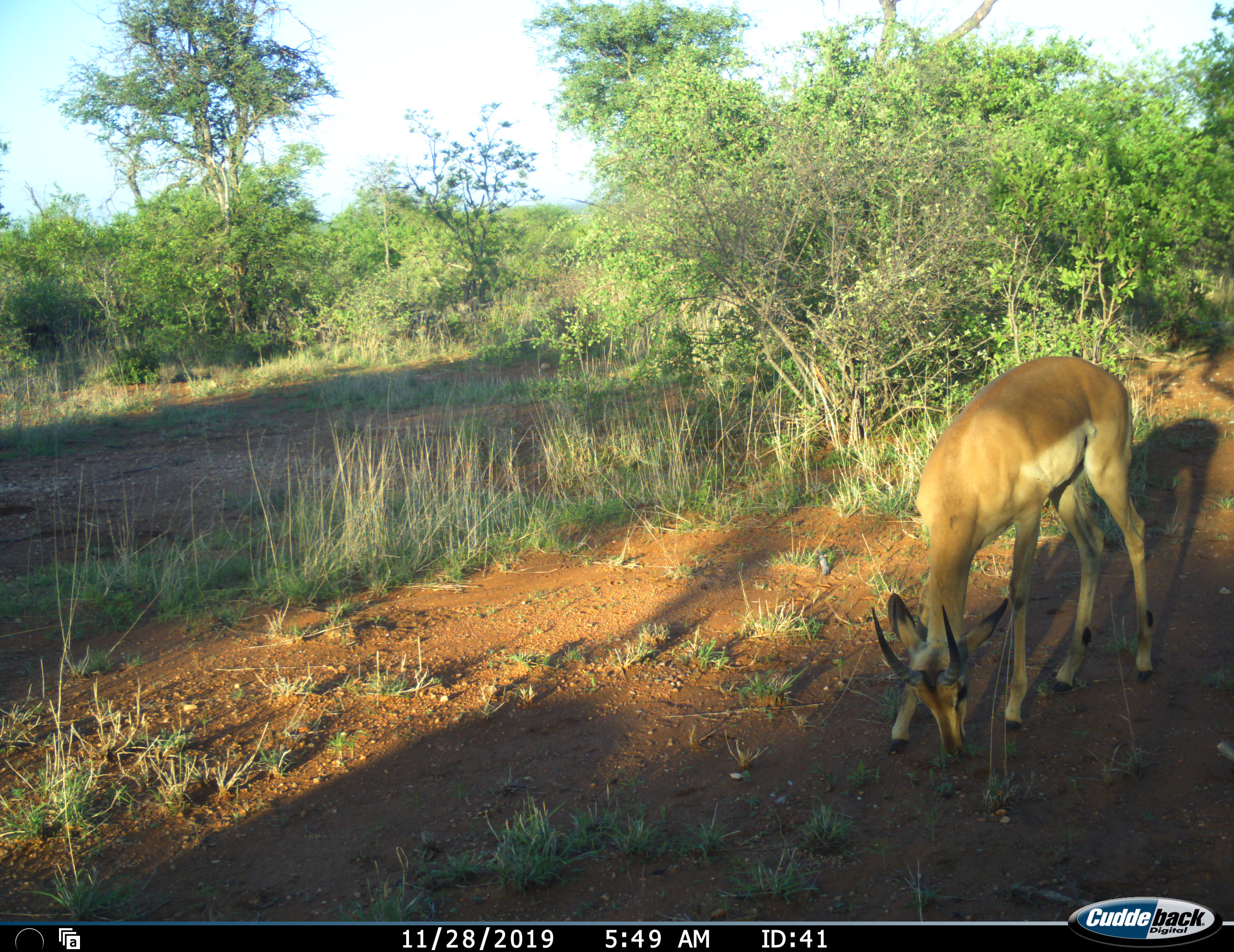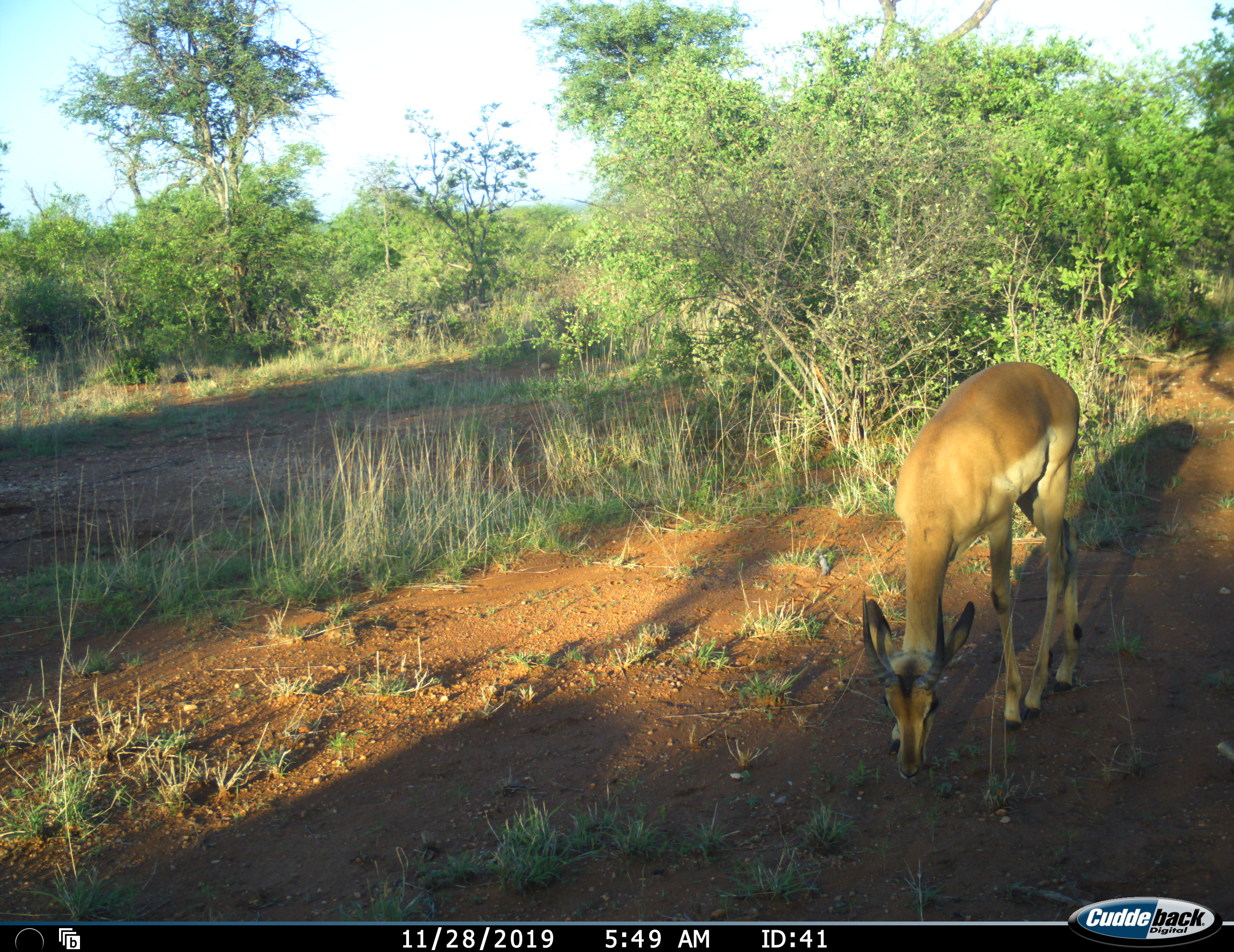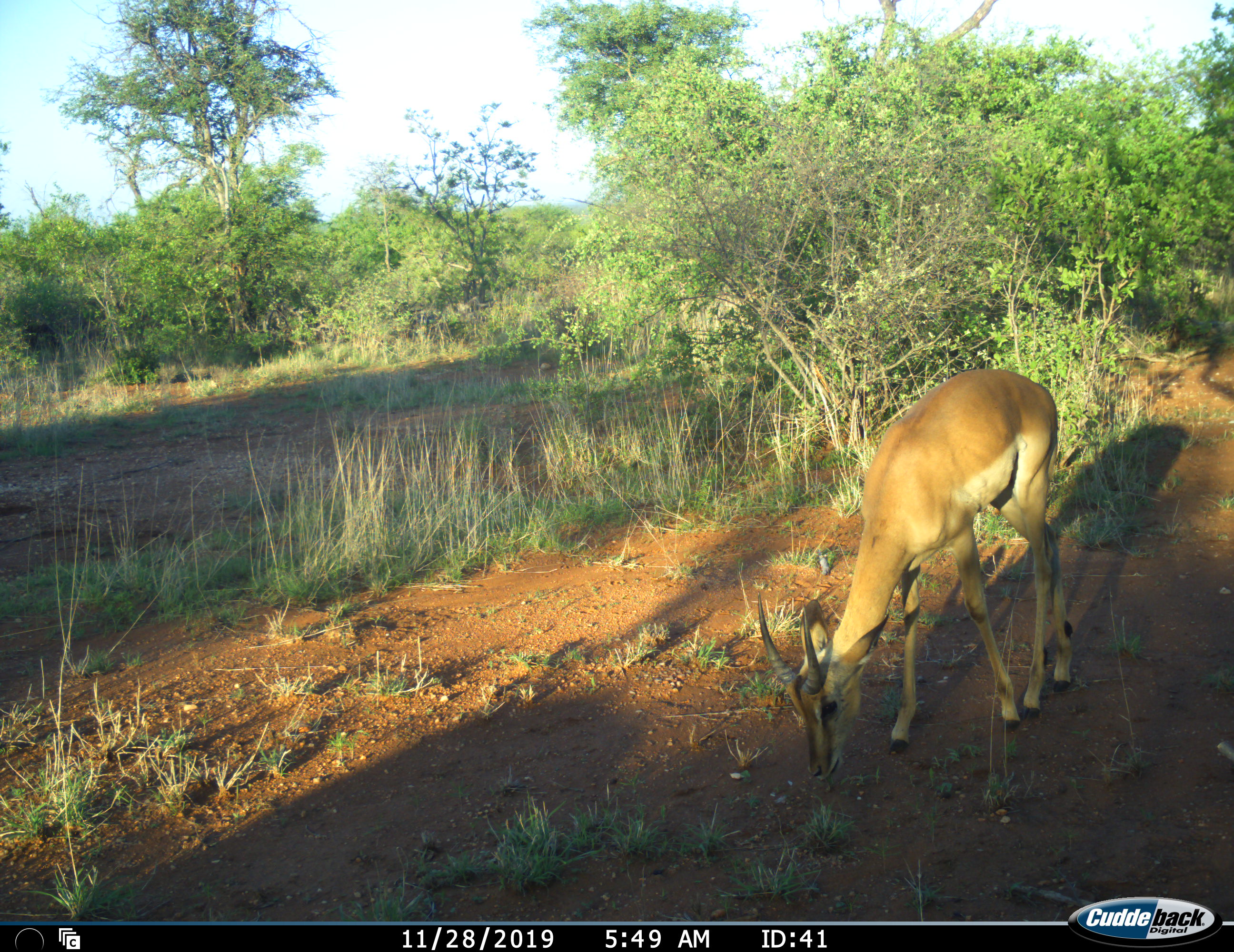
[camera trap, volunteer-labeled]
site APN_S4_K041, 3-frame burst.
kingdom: Animalia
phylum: Chordata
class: Mammalia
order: Artiodactyla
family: Bovidae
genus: Aepyceros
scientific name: Aepyceros melampus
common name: impala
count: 1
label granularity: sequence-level